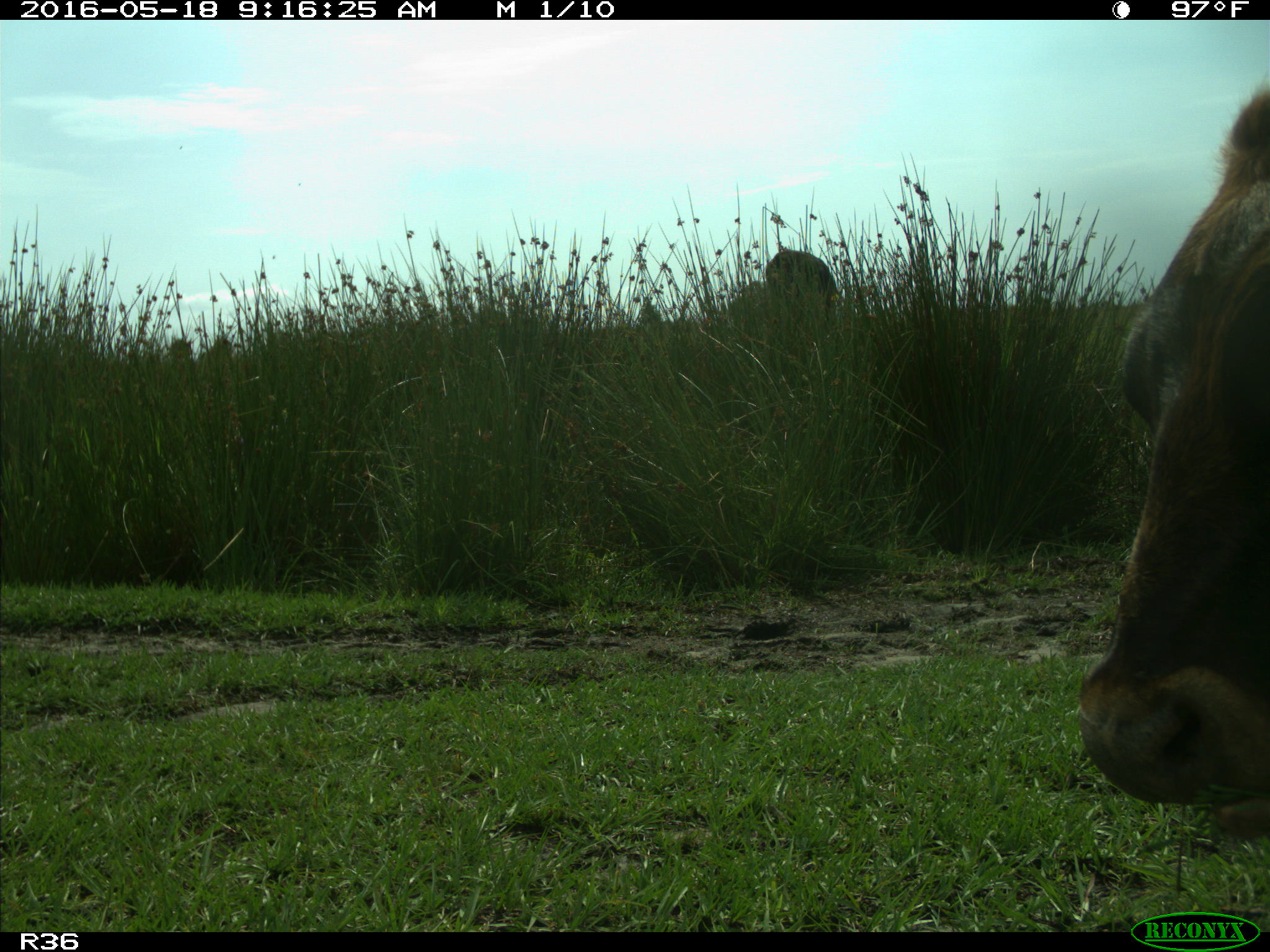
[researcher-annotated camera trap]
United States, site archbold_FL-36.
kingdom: Animalia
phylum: Chordata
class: Mammalia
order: Artiodactyla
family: Bovidae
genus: Bos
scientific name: Bos taurus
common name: domestic cow